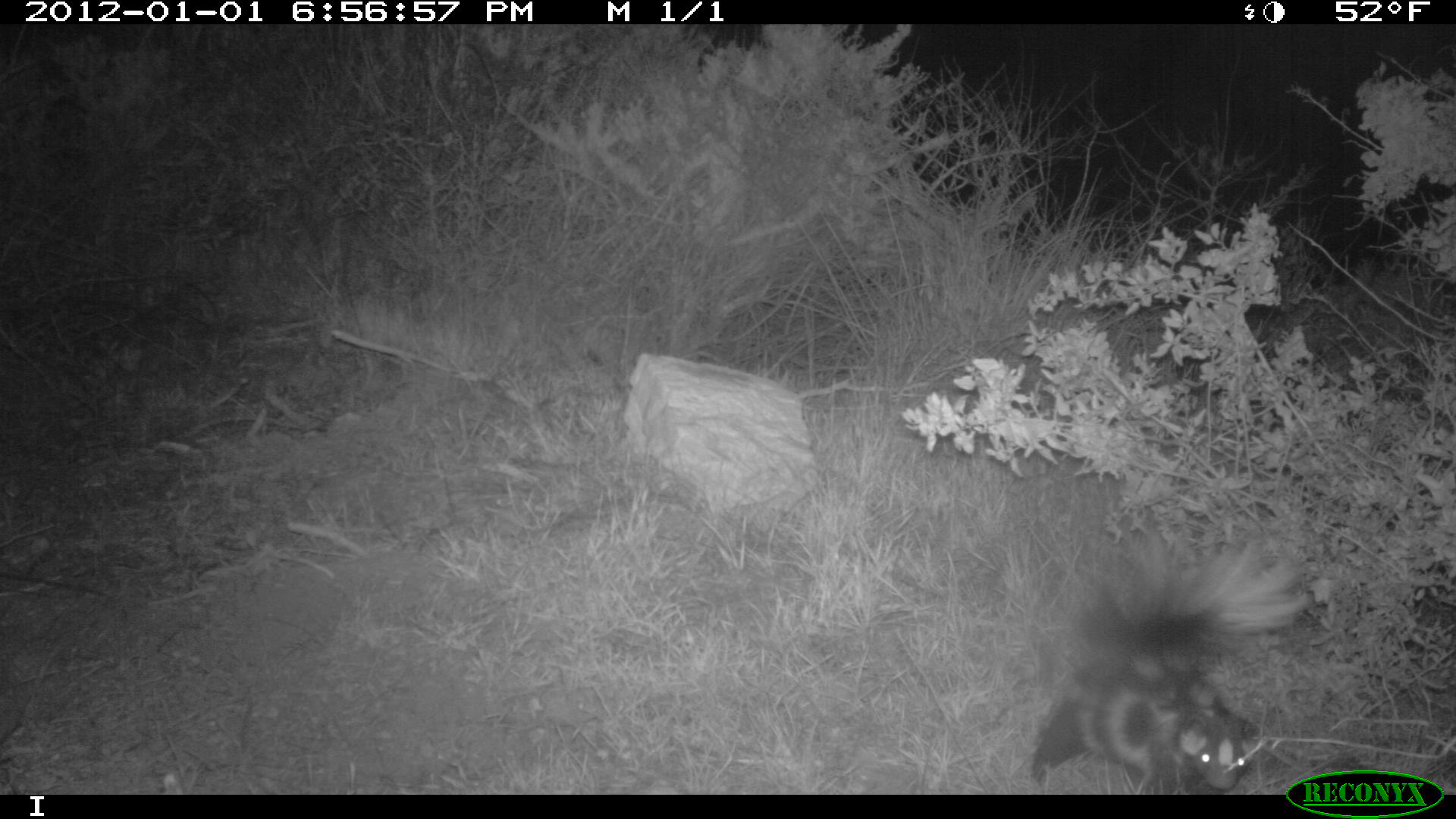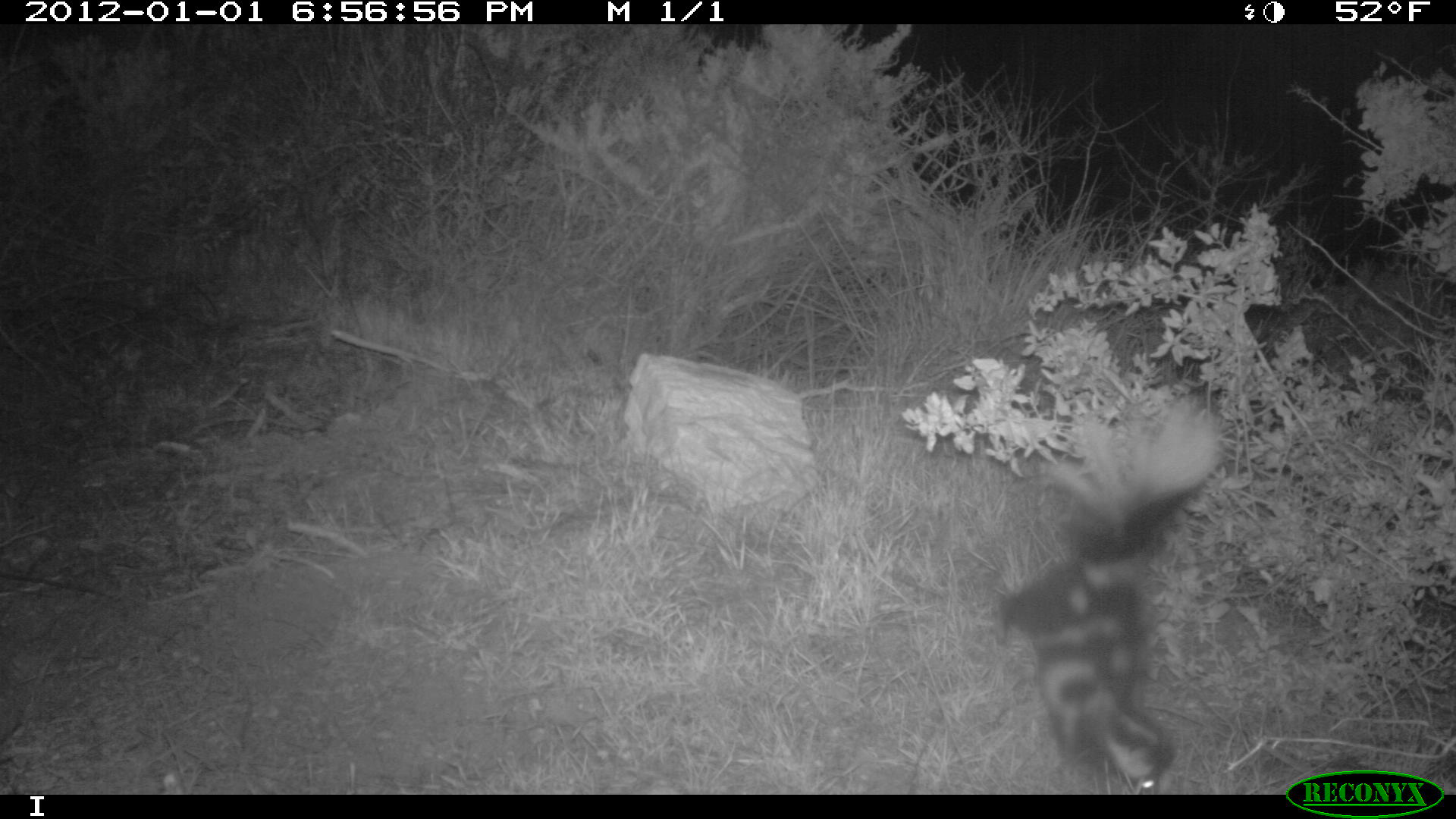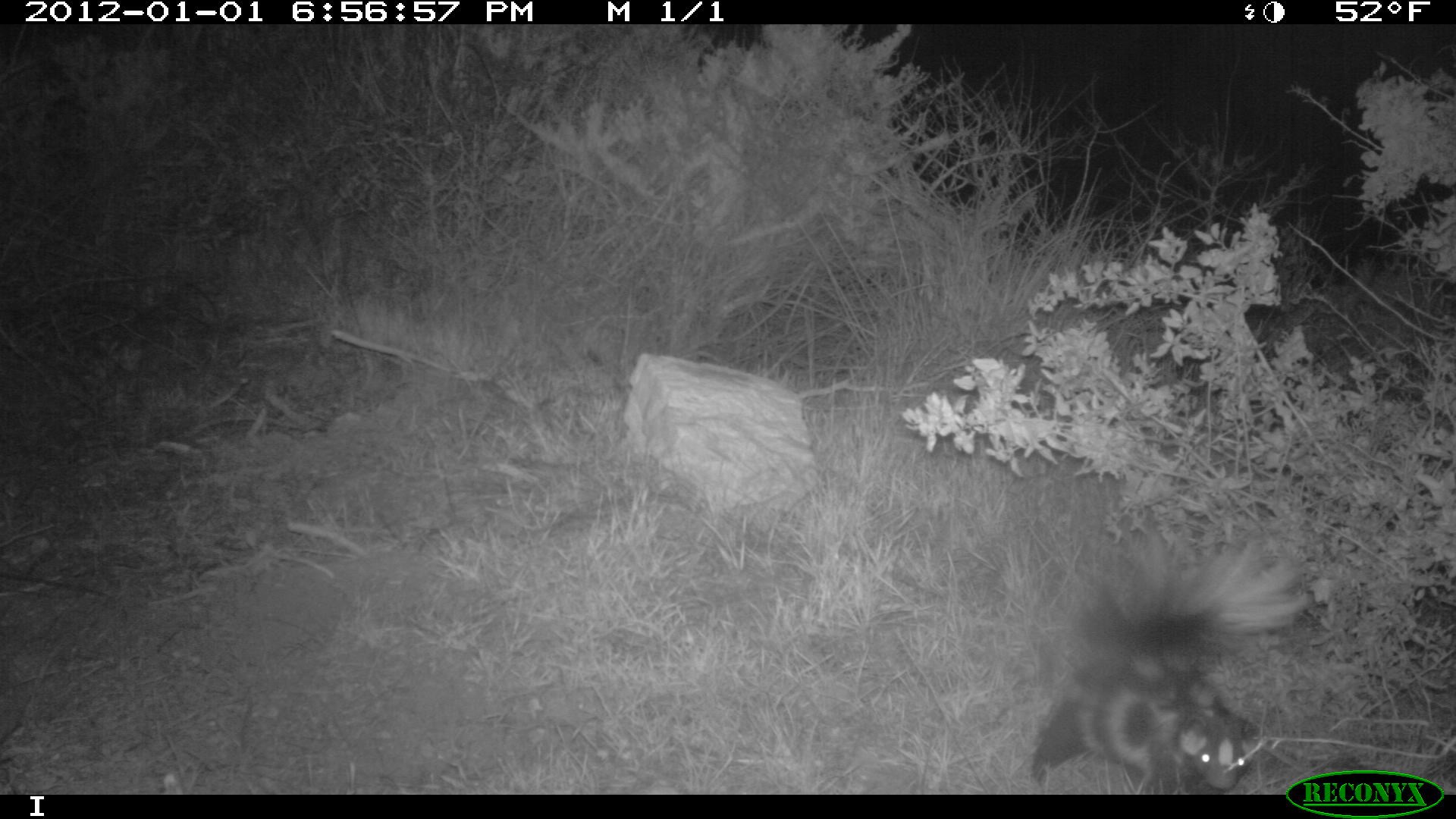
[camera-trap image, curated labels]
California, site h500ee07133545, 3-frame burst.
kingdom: Animalia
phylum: Chordata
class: Mammalia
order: Carnivora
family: Mephitidae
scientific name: Mephitidae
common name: skunk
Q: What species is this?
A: Skunk (Mephitidae).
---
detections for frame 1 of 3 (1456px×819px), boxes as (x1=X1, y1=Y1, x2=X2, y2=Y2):
skunk: (x1=1031, y1=530, x2=1307, y2=795)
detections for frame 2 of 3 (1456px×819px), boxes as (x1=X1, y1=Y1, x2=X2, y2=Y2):
skunk: (x1=995, y1=398, x2=1222, y2=794)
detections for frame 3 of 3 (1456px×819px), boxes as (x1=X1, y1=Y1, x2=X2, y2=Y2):
skunk: (x1=1031, y1=532, x2=1313, y2=795)